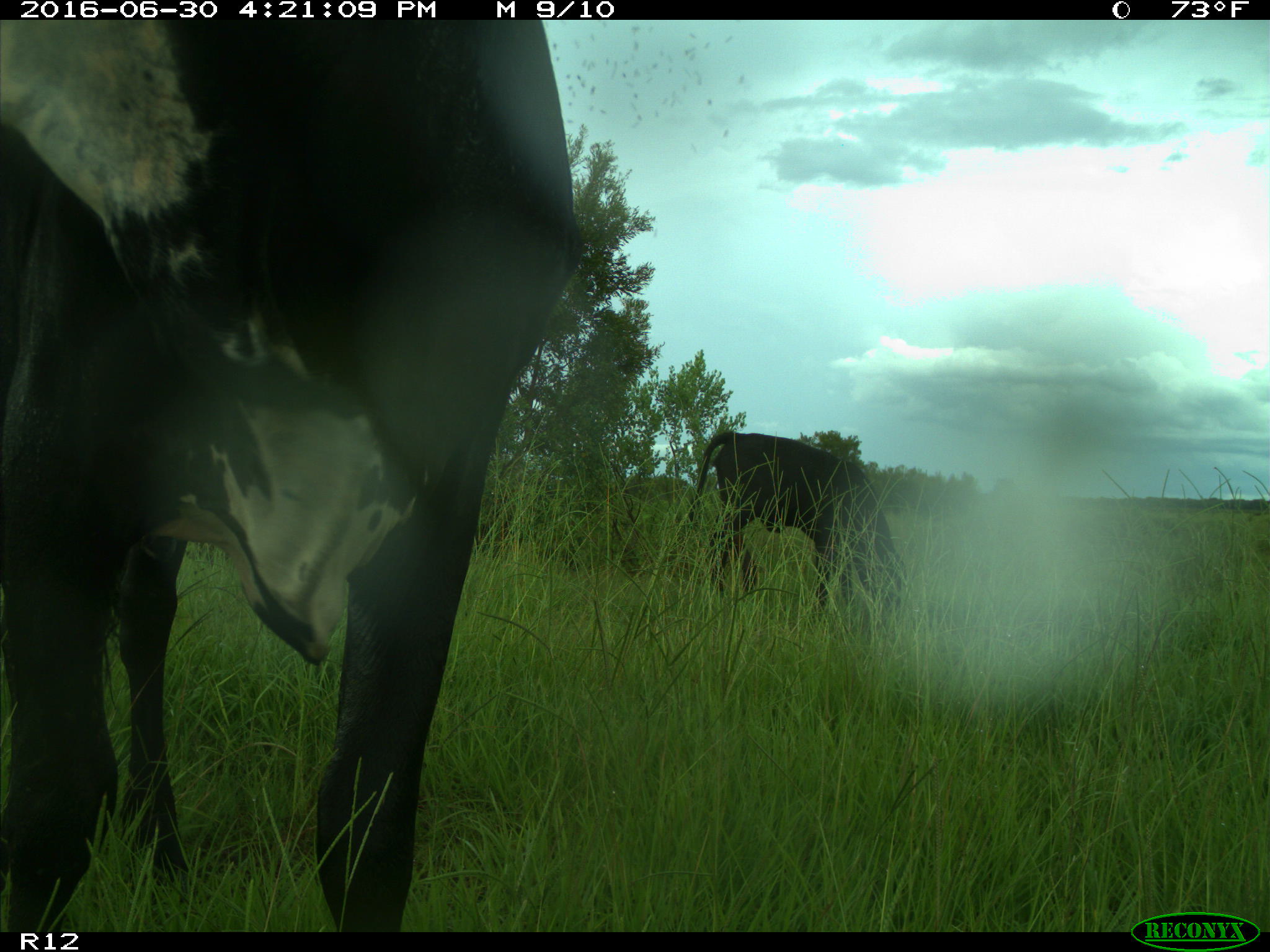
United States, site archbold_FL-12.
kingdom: Animalia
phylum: Chordata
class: Mammalia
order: Artiodactyla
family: Bovidae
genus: Bos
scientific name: Bos taurus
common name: domestic cow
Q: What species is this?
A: Bos taurus (domestic cow).